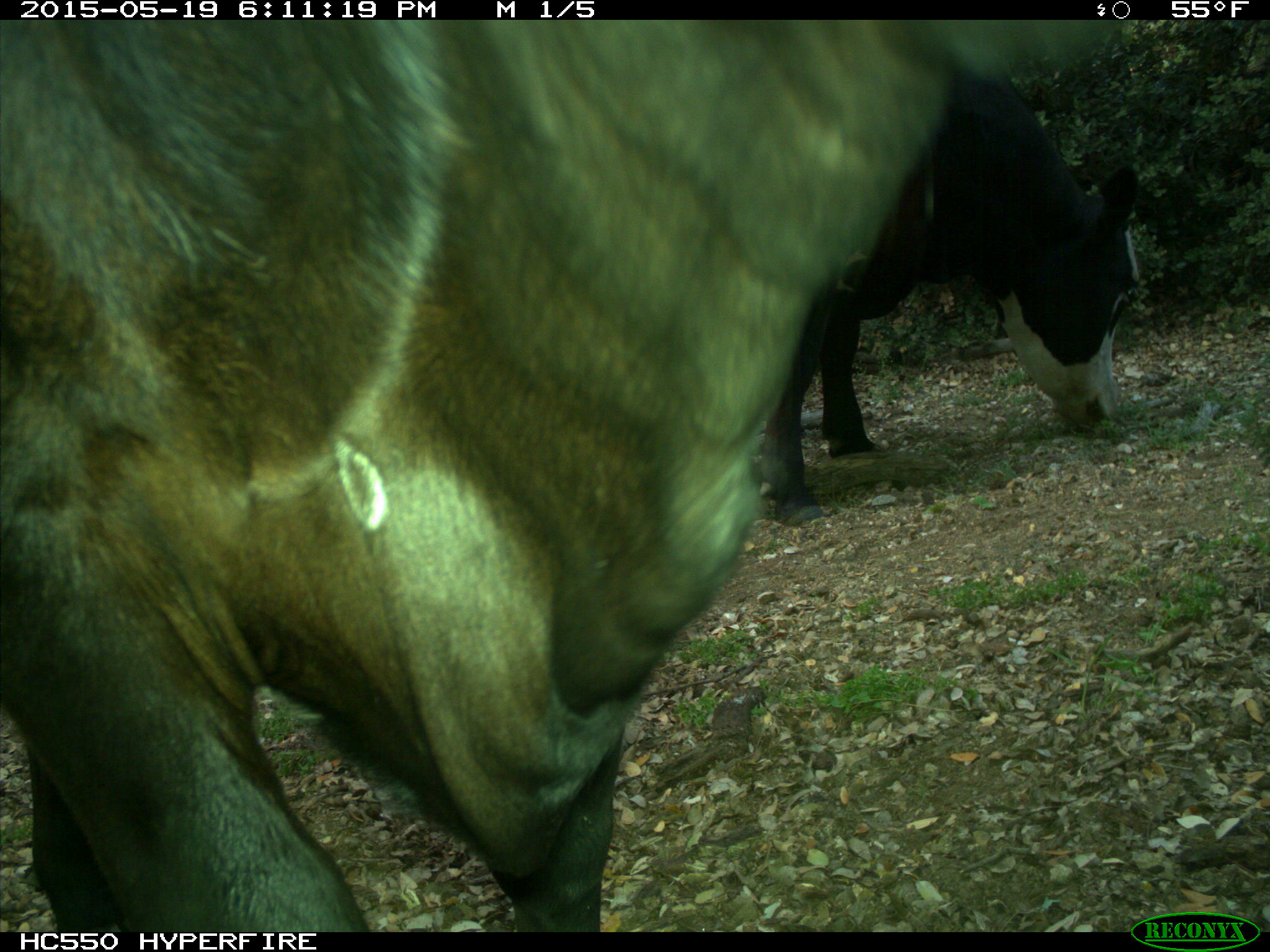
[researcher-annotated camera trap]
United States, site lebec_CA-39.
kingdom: Animalia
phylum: Chordata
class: Mammalia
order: Artiodactyla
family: Bovidae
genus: Bos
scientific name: Bos taurus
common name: domestic cow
Bos taurus (domestic cow).